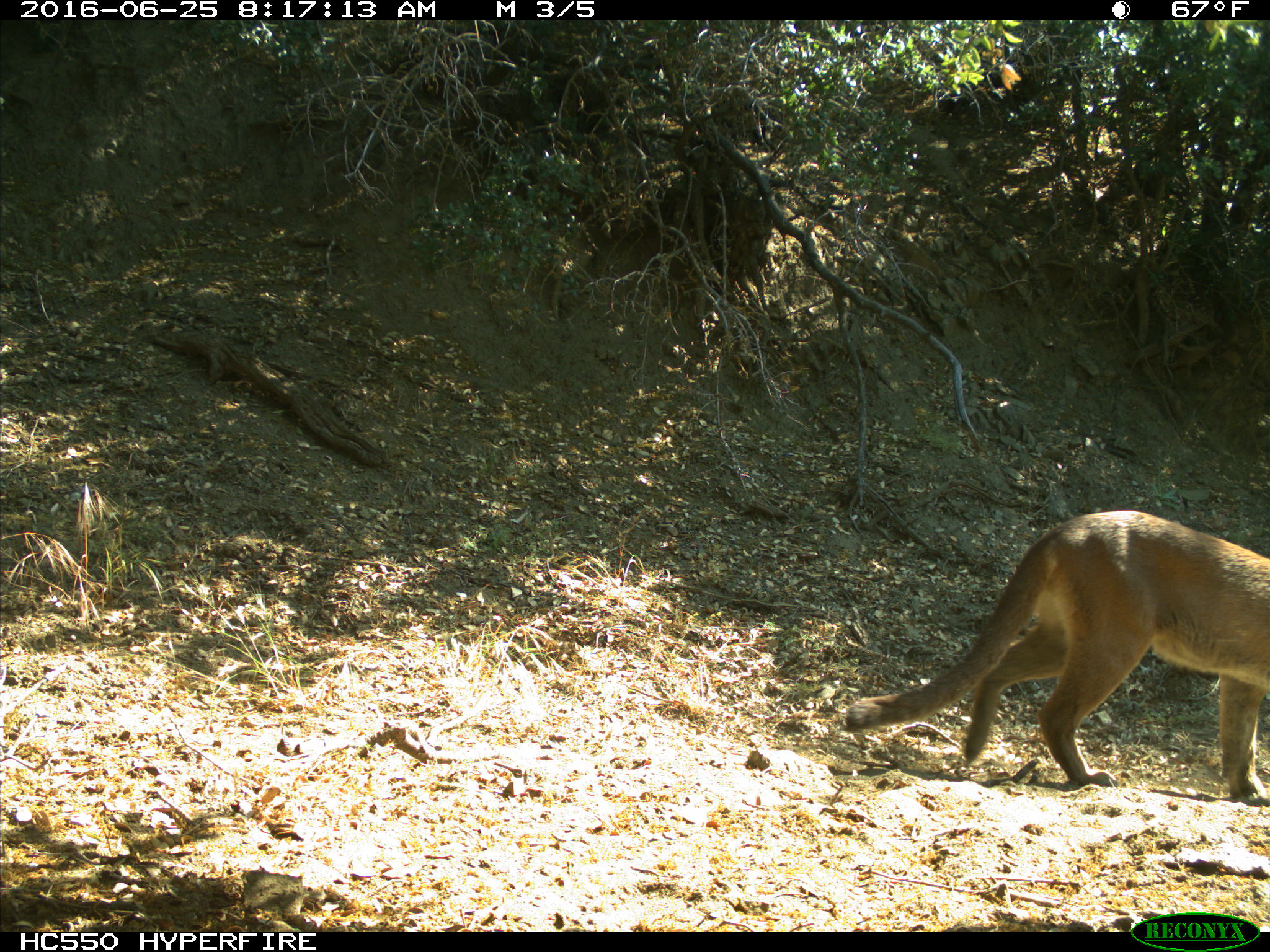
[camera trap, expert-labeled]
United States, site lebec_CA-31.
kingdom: Animalia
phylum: Chordata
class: Mammalia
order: Carnivora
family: Felidae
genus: Puma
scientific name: Puma concolor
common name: mountain lion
Puma concolor (mountain lion).